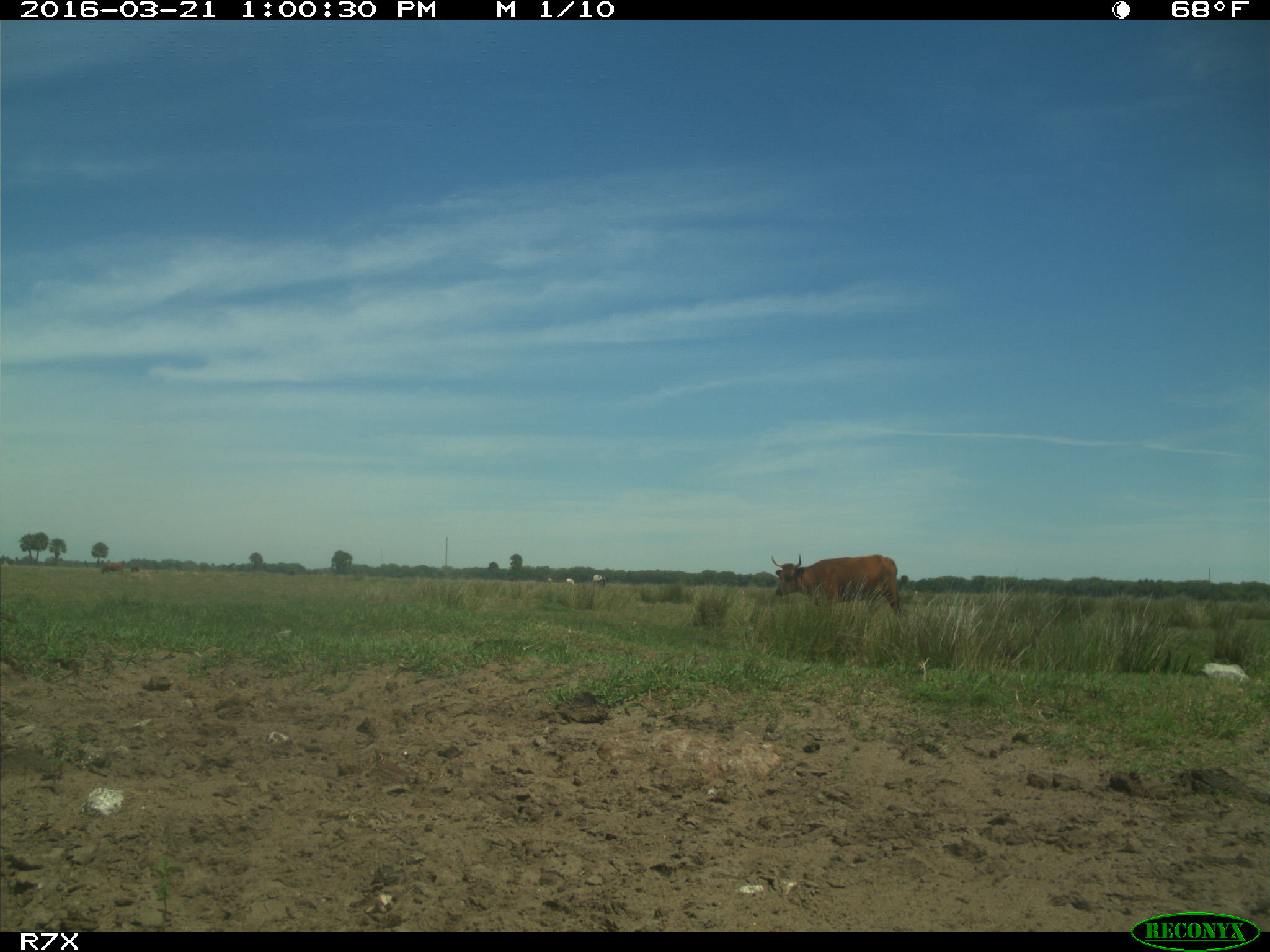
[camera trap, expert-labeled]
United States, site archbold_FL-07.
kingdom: Animalia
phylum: Chordata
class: Mammalia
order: Artiodactyla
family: Bovidae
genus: Bos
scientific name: Bos taurus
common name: domestic cow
Bos taurus (domestic cow).